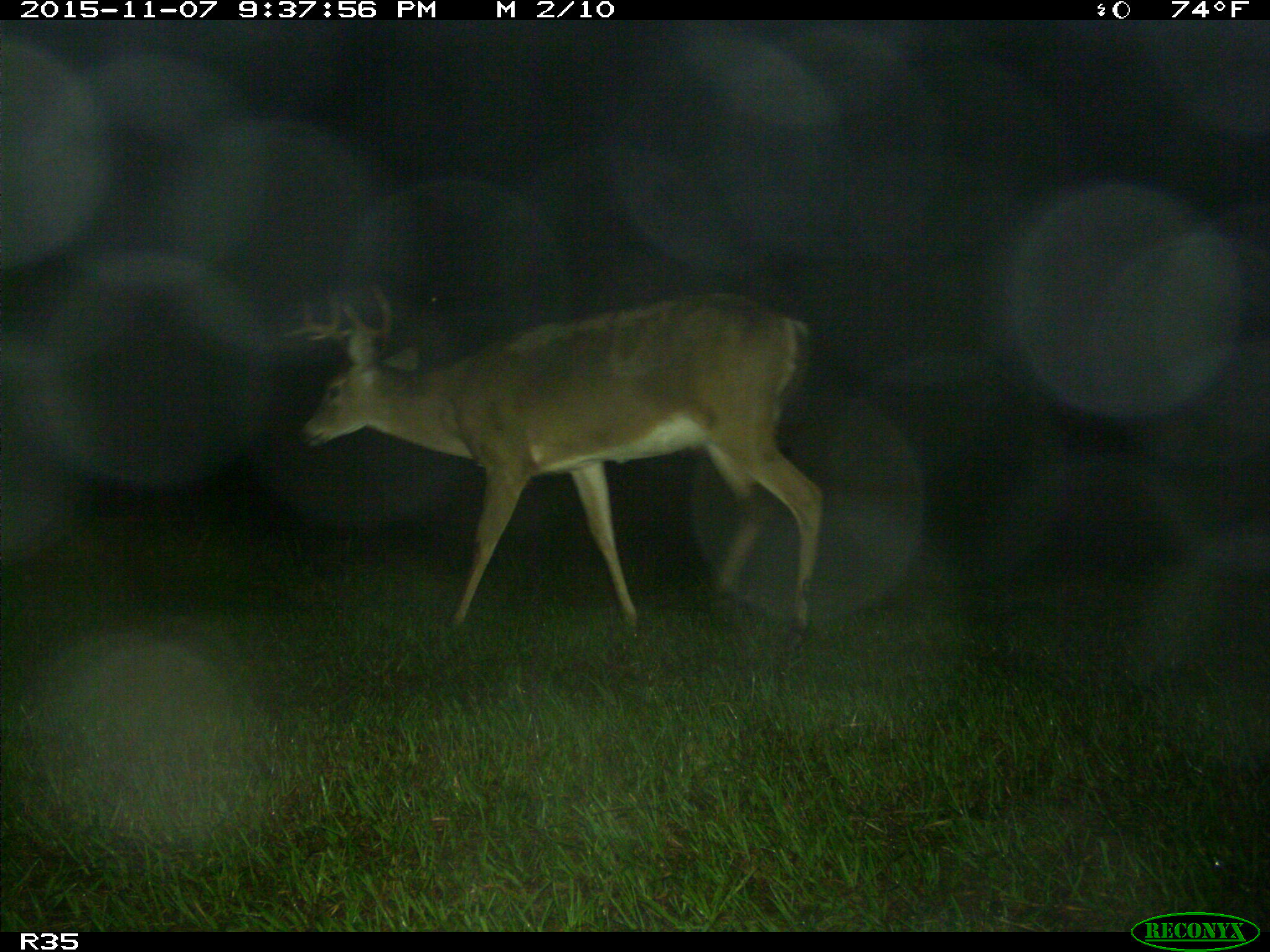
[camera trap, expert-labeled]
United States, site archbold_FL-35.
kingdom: Animalia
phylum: Chordata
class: Mammalia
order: Artiodactyla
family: Cervidae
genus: Odocoileus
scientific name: Odocoileus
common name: deer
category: unidentified deer